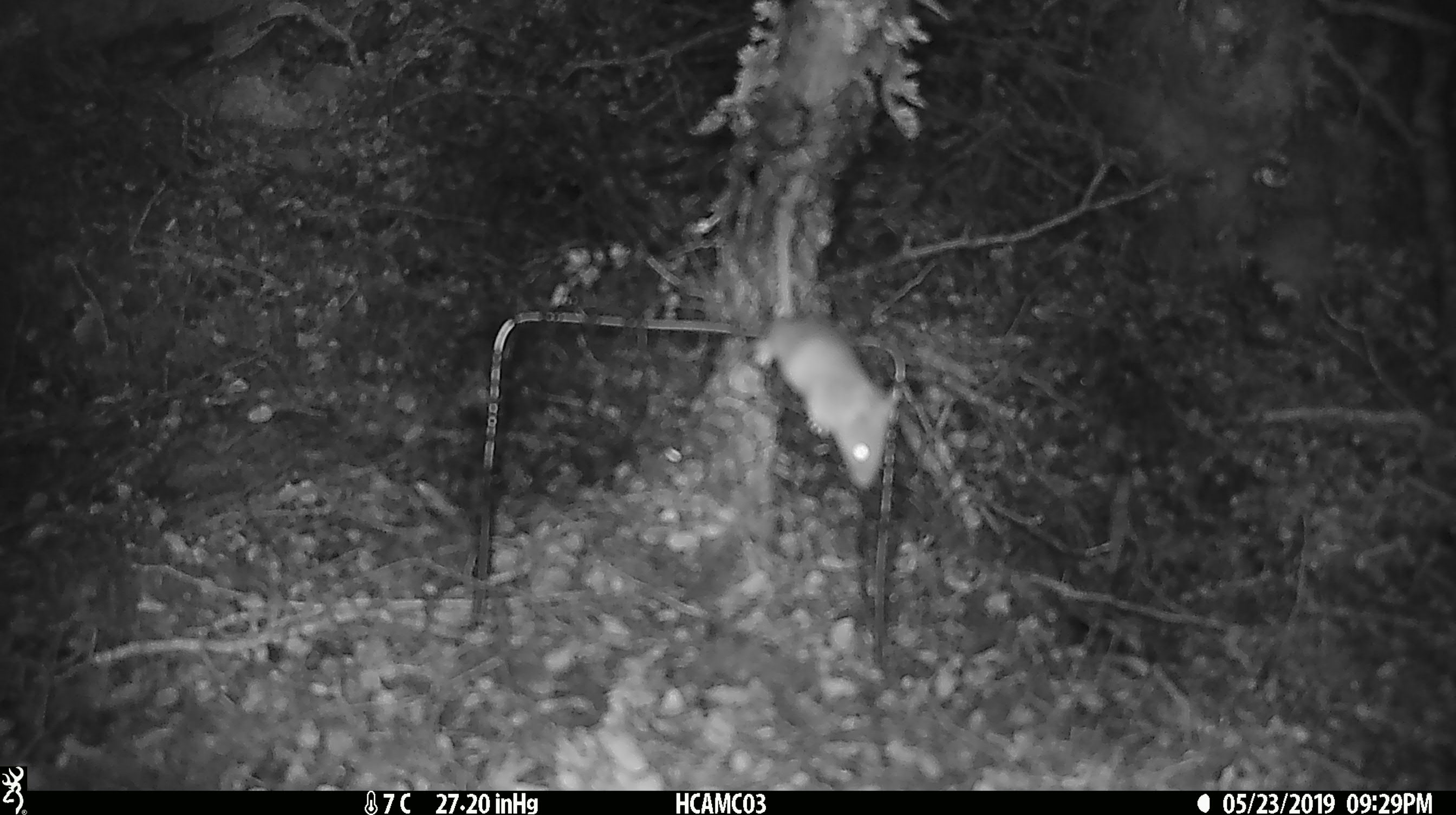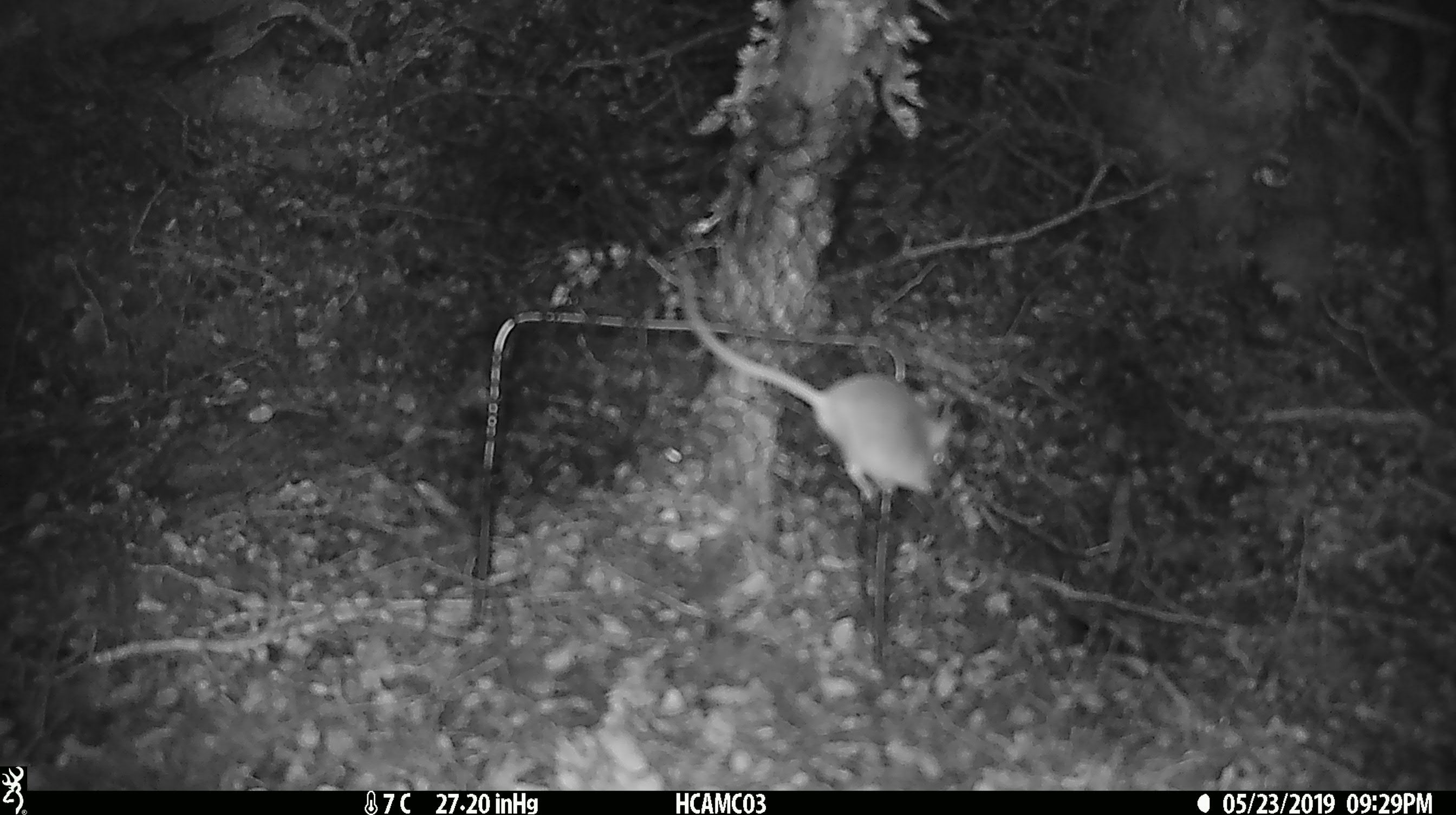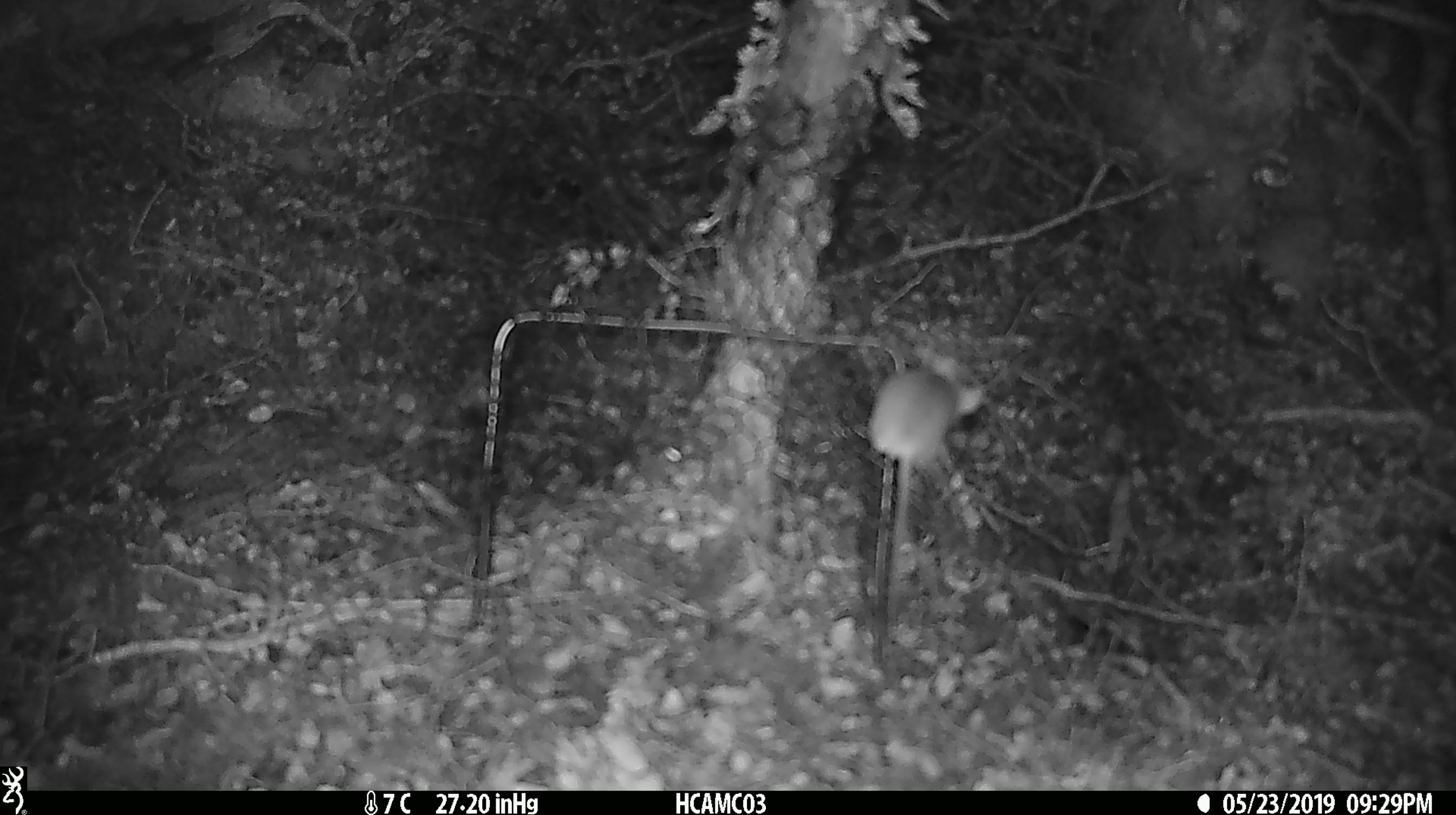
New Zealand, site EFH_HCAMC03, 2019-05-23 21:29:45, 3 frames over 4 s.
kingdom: Animalia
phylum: Chordata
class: Mammalia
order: Rodentia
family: Muridae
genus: Mus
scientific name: Mus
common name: mouse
Mouse (Mus).